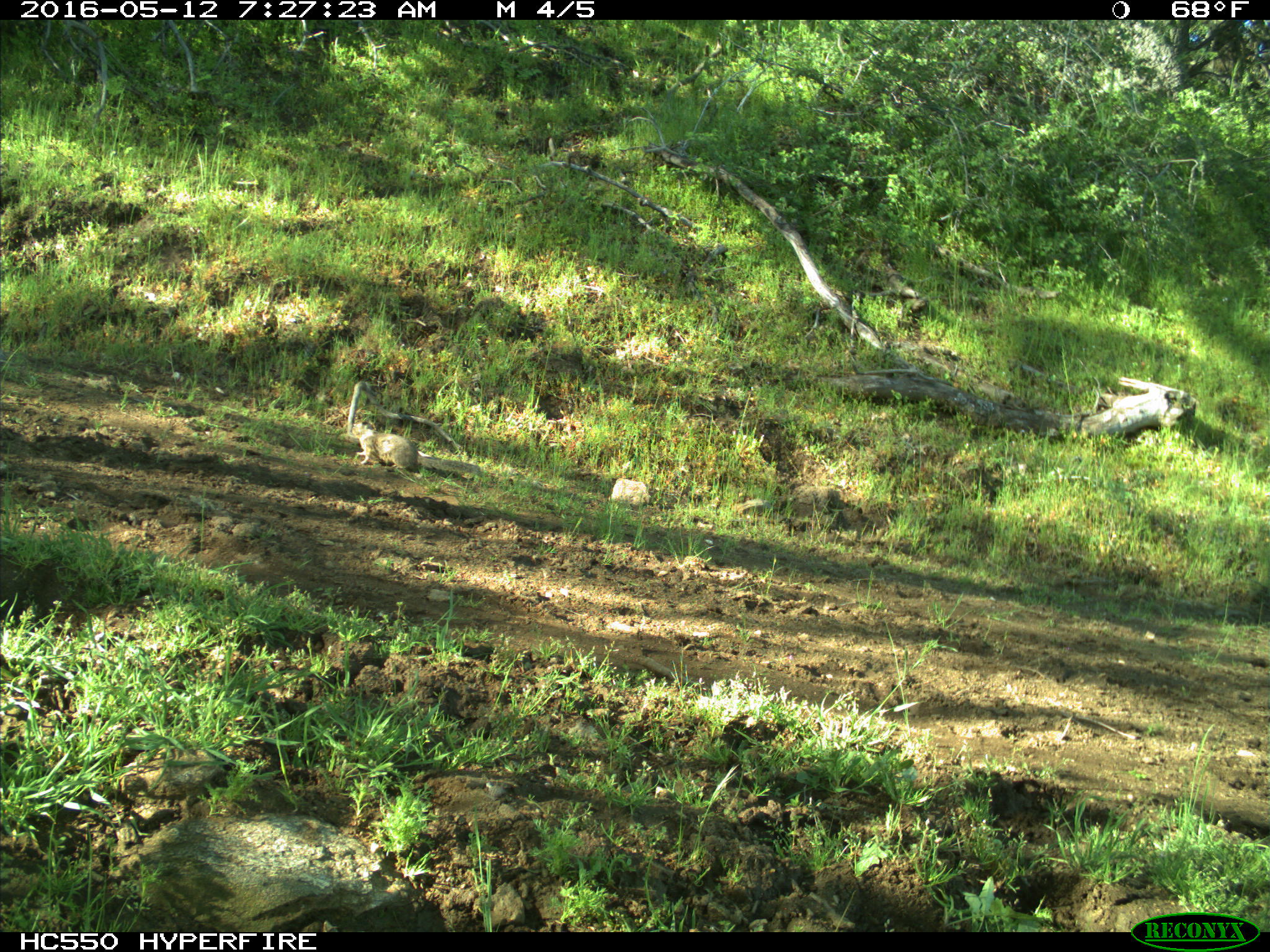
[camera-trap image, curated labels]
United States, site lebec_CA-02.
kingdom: Animalia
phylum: Chordata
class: Mammalia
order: Rodentia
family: Sciuridae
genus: Otospermophilus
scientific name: Otospermophilus beecheyi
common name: california ground squirrel